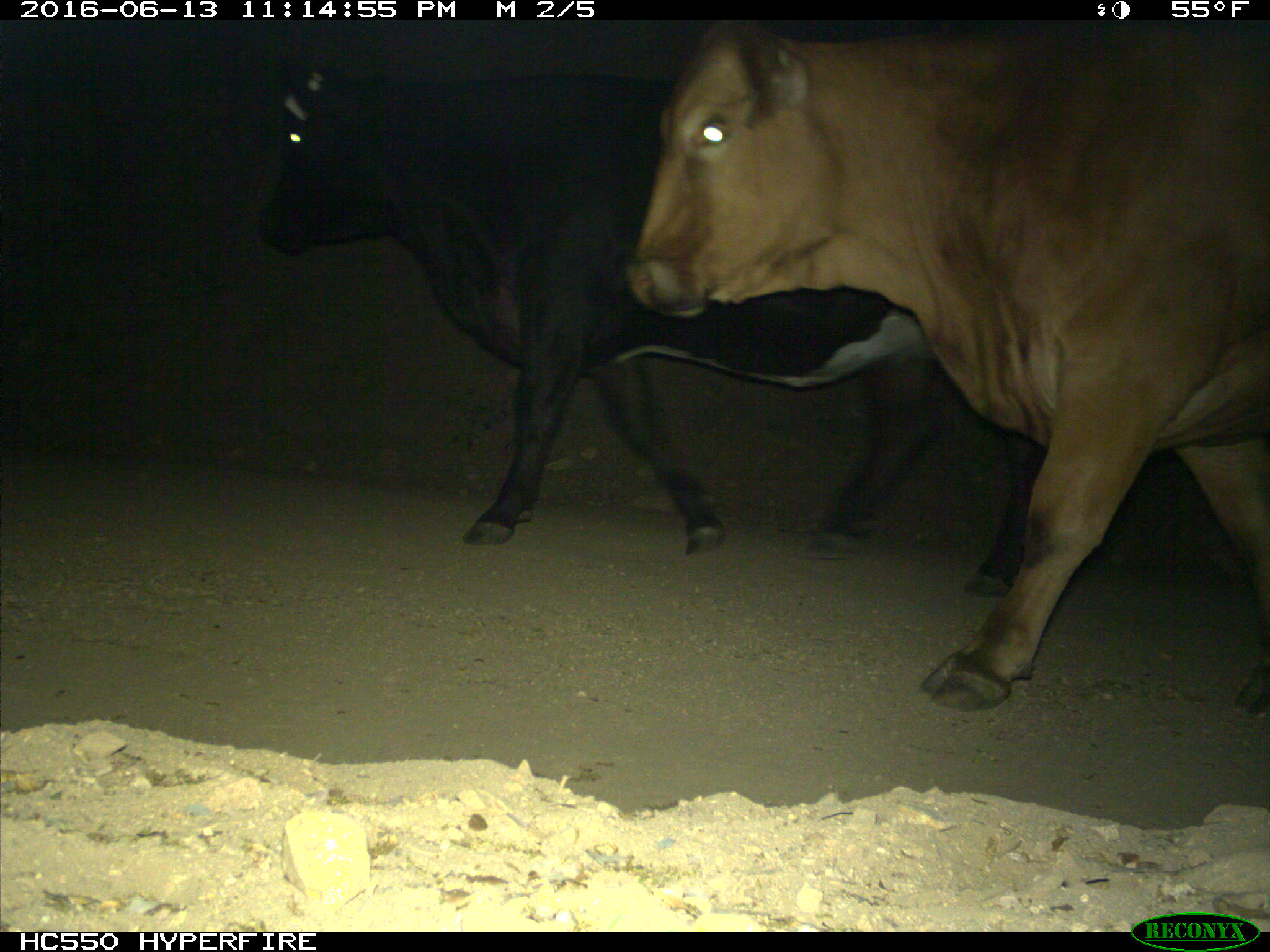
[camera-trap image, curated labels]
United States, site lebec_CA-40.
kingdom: Animalia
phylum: Chordata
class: Mammalia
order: Artiodactyla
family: Bovidae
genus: Bos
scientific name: Bos taurus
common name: domestic cow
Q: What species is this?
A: Bos taurus (domestic cow).